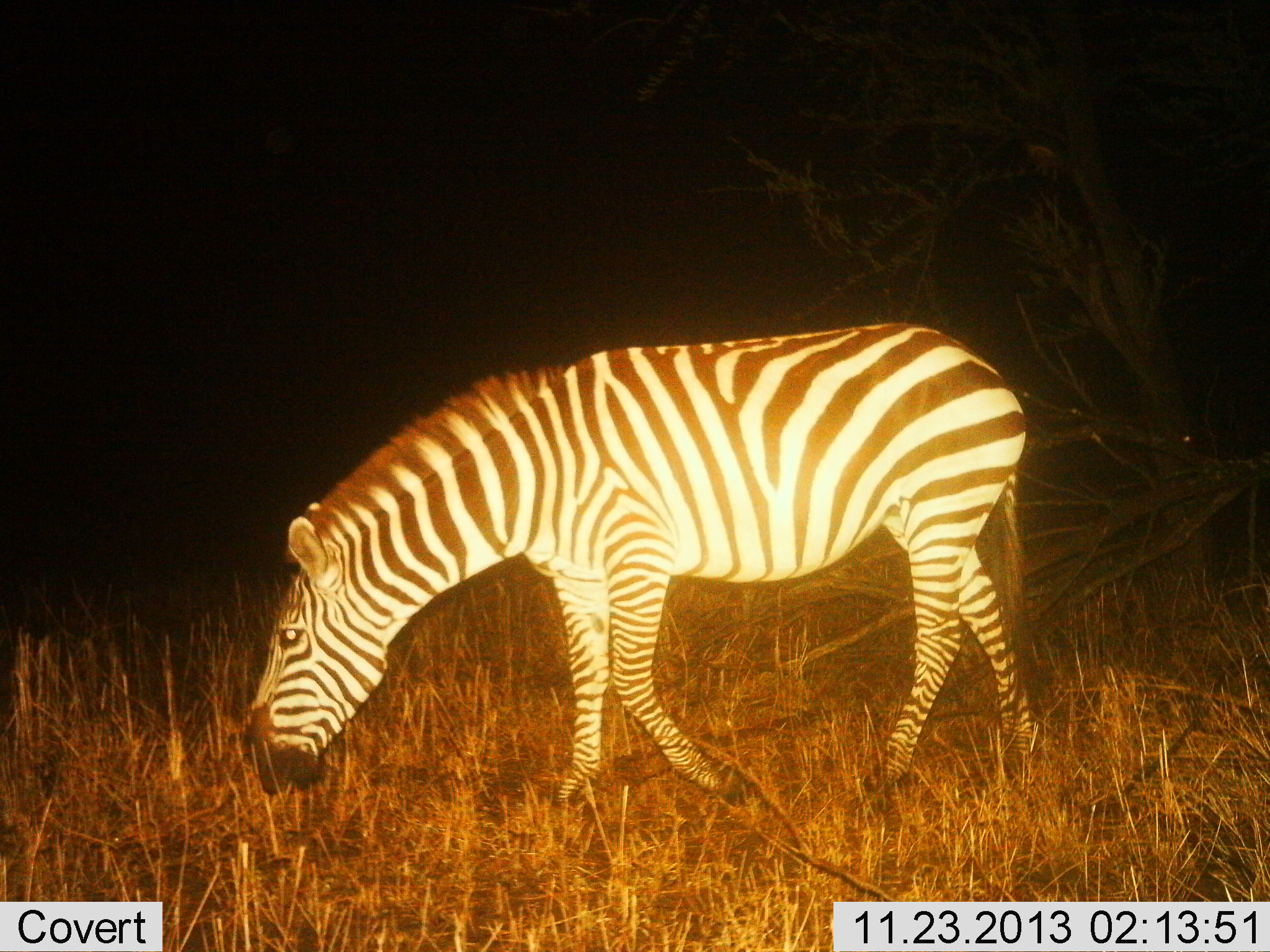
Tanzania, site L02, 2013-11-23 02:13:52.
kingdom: Animalia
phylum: Chordata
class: Mammalia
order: Perissodactyla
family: Equidae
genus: Equus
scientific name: Equus quagga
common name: plains zebra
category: zebra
Zebra (plains zebra) (Equus quagga), count 1. Behavior (volunteer vote fractions): standing 20%, resting 0%, moving 10%, interacting 0%. Young present (vote fraction): 0%. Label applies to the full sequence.